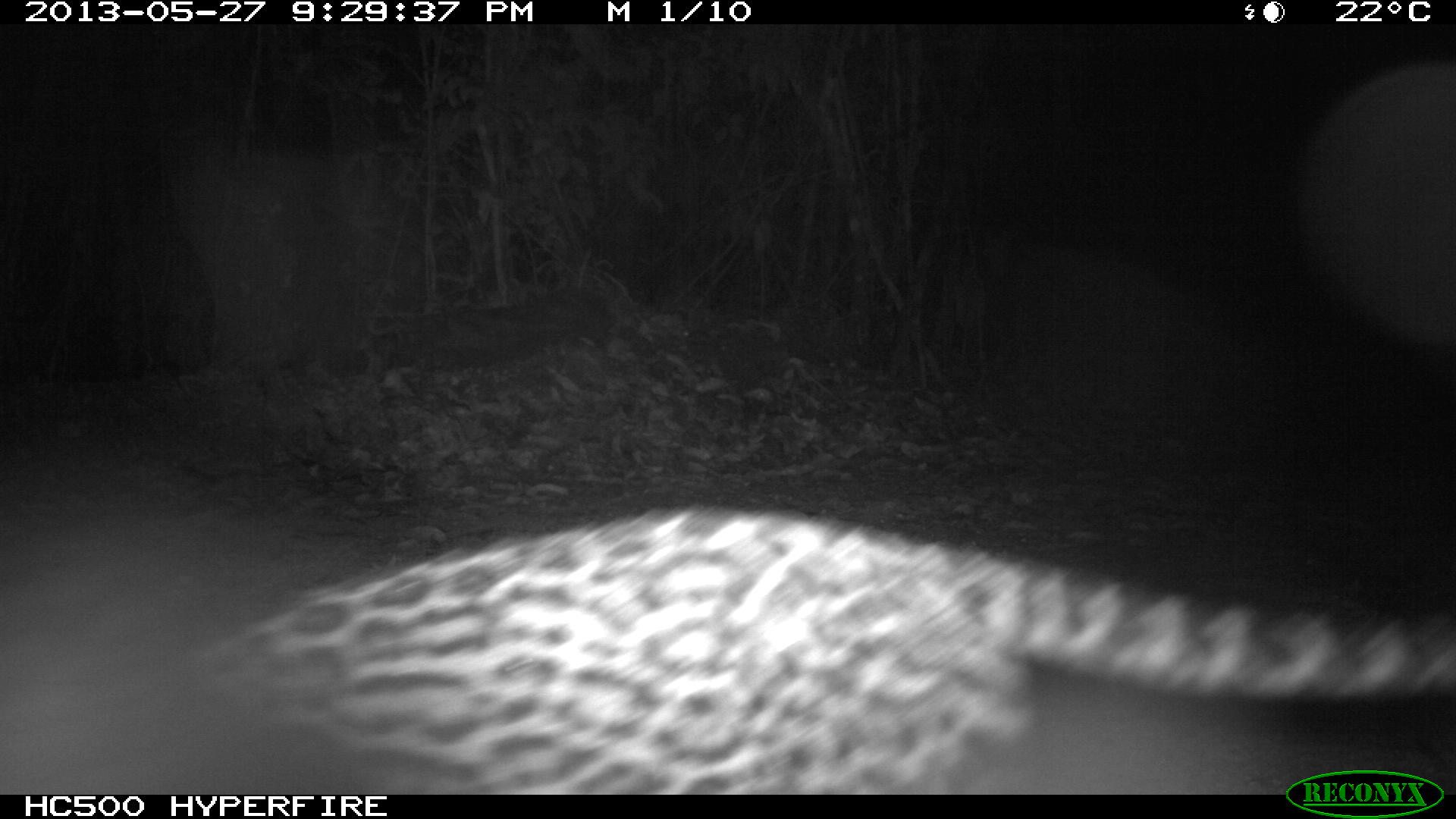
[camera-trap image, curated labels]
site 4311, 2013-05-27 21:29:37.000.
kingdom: Animalia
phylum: Chordata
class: Mammalia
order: Carnivora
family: Felidae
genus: Leopardus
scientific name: Leopardus pardalis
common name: ocelot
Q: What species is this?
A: Leopardus pardalis (ocelot).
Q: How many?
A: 1.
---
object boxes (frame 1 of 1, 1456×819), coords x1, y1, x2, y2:
leopardus pardalis: 189, 501, 1456, 793